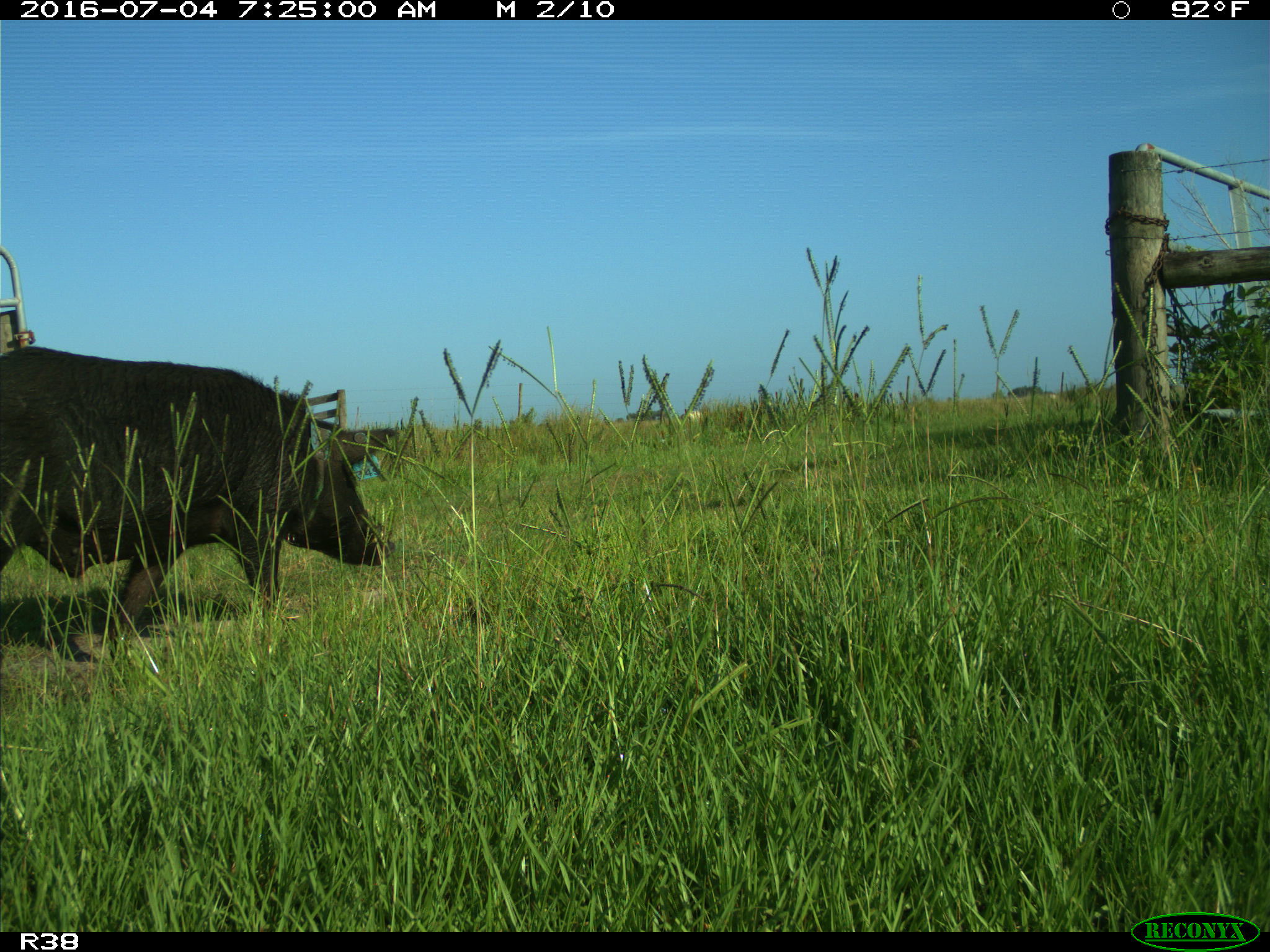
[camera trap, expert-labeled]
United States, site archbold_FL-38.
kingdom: Animalia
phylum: Chordata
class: Mammalia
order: Artiodactyla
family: Suidae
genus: Sus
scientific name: Sus scrofa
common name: wild boar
Sus scrofa (wild boar).